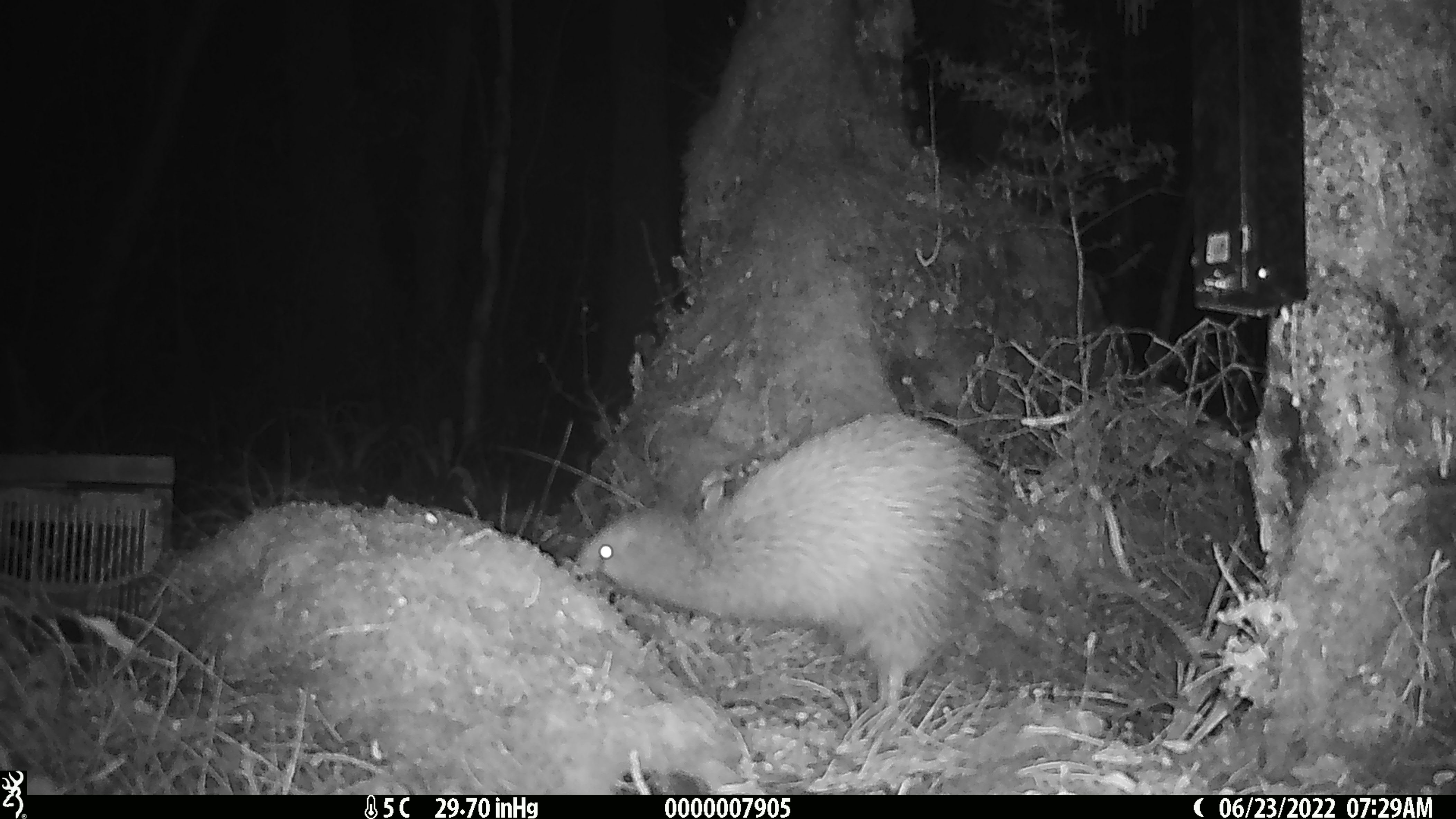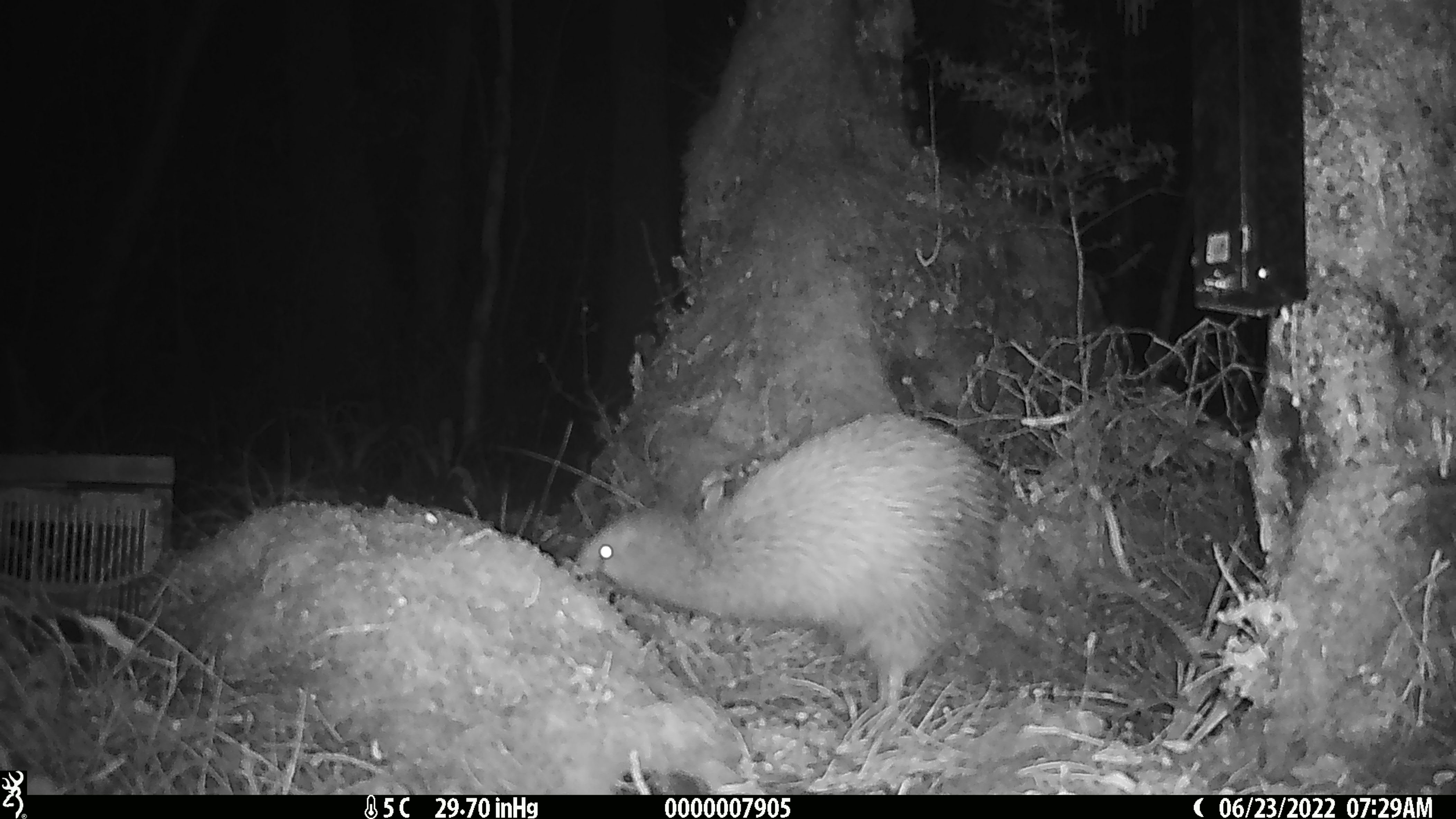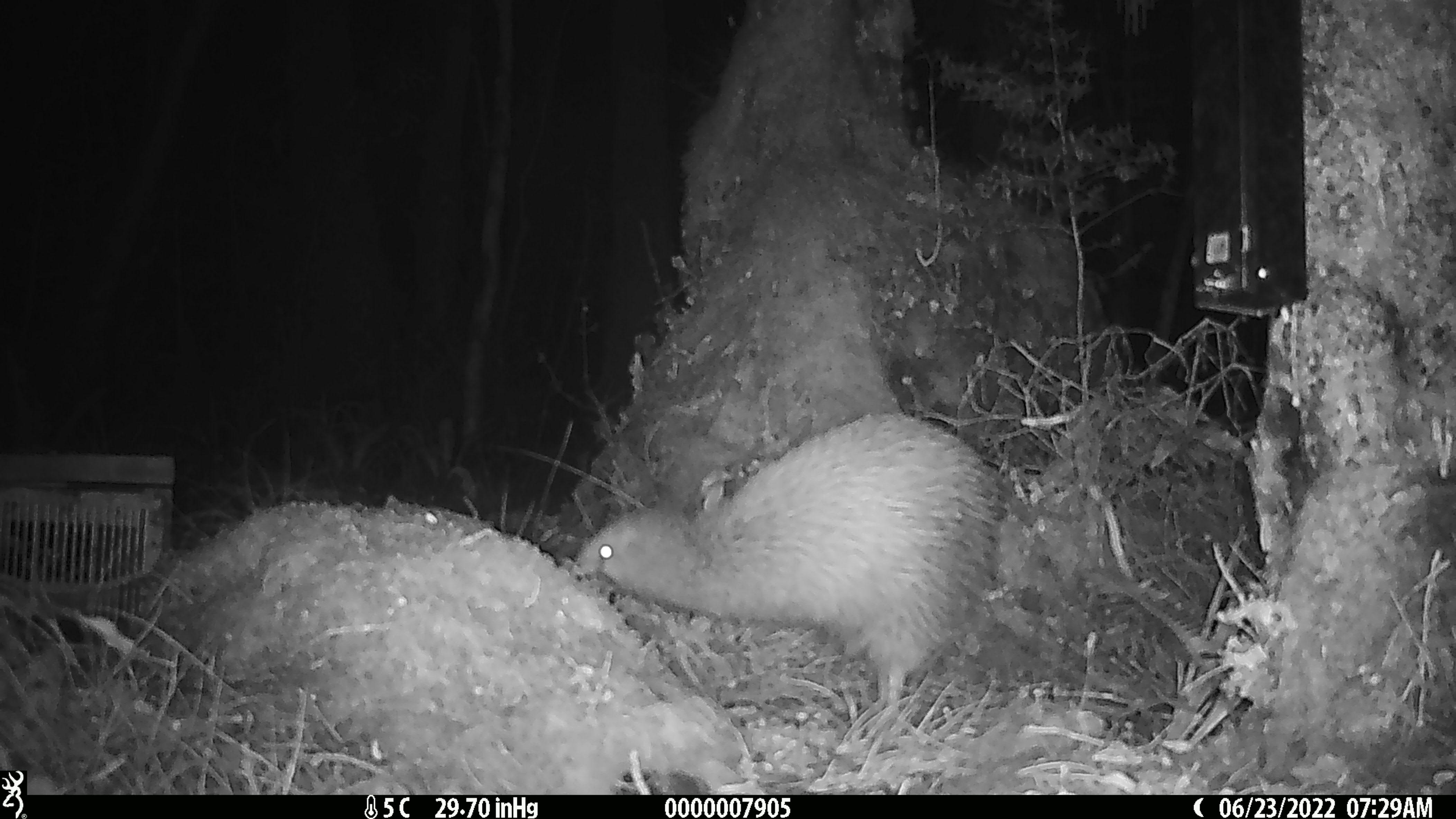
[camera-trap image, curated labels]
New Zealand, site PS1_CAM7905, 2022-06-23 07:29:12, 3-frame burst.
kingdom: Animalia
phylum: Chordata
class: Aves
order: Apterygiformes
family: Apterygidae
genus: Apteryx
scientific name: Apteryx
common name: kiwi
Kiwi (Apteryx).